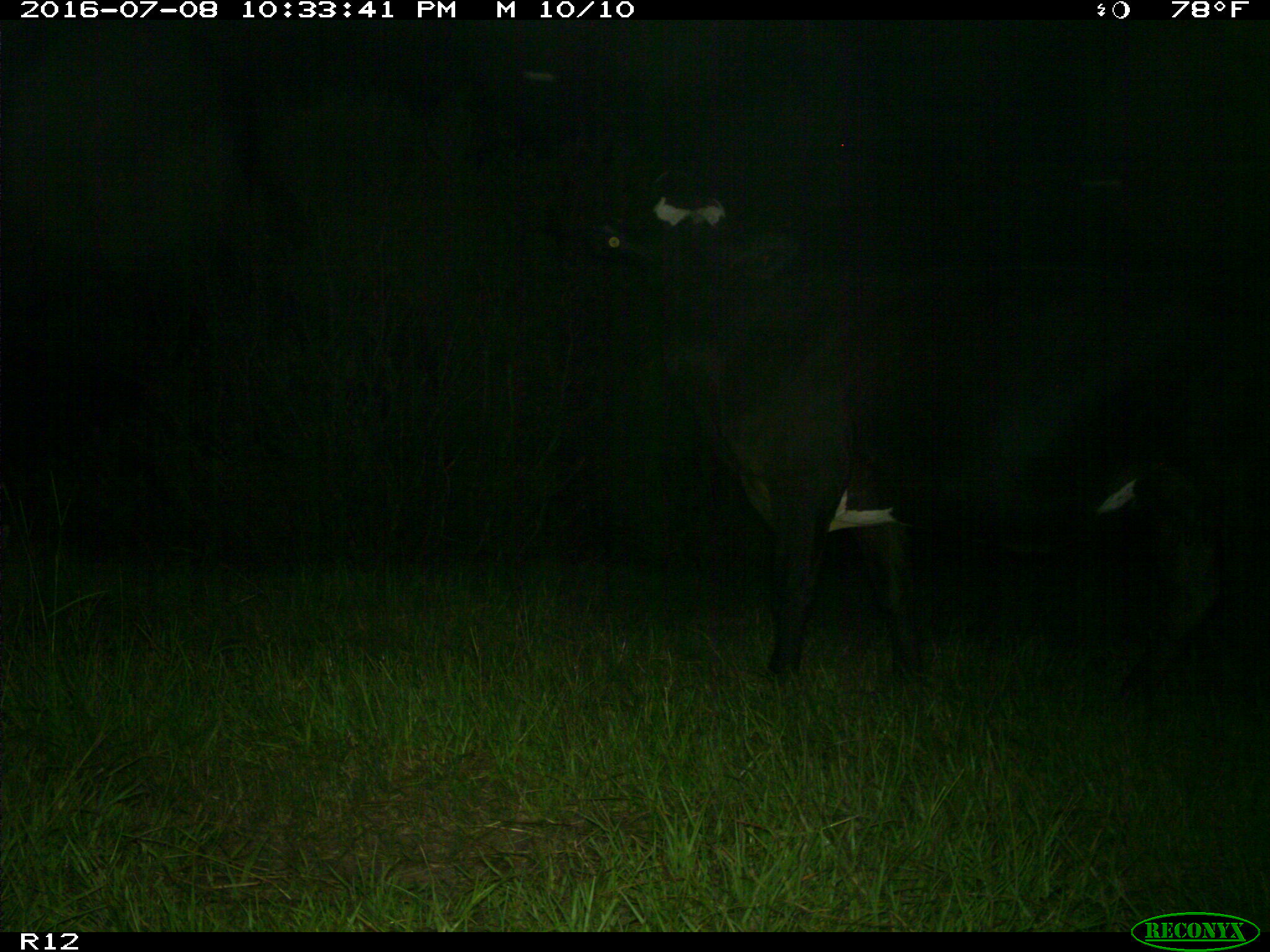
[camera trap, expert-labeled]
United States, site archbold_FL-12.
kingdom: Animalia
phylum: Chordata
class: Mammalia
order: Artiodactyla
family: Bovidae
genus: Bos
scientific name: Bos taurus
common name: domestic cow